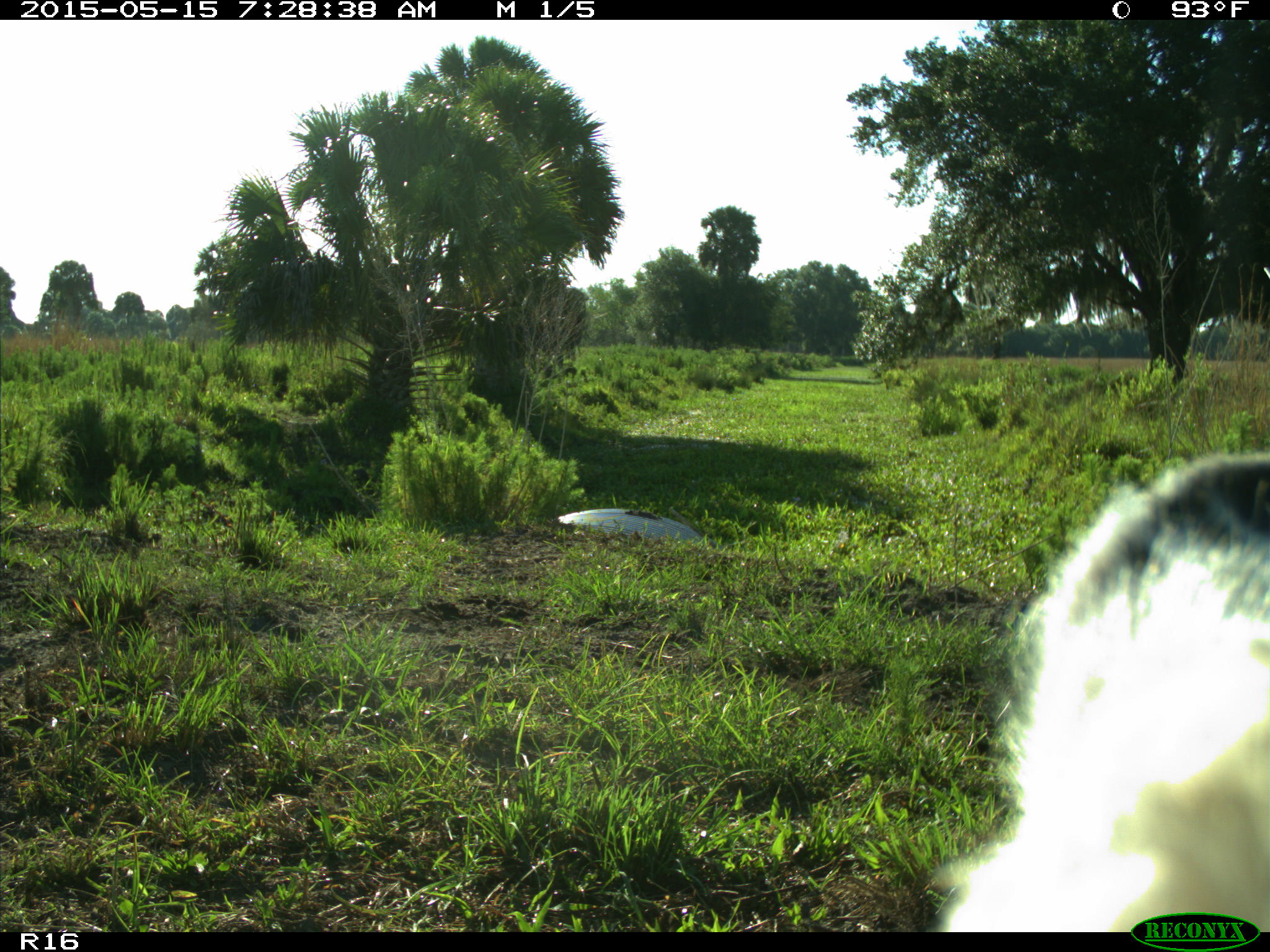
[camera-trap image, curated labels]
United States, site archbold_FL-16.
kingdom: Animalia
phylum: Chordata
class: Mammalia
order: Artiodactyla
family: Bovidae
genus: Bos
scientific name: Bos taurus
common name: domestic cow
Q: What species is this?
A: Bos taurus (domestic cow).